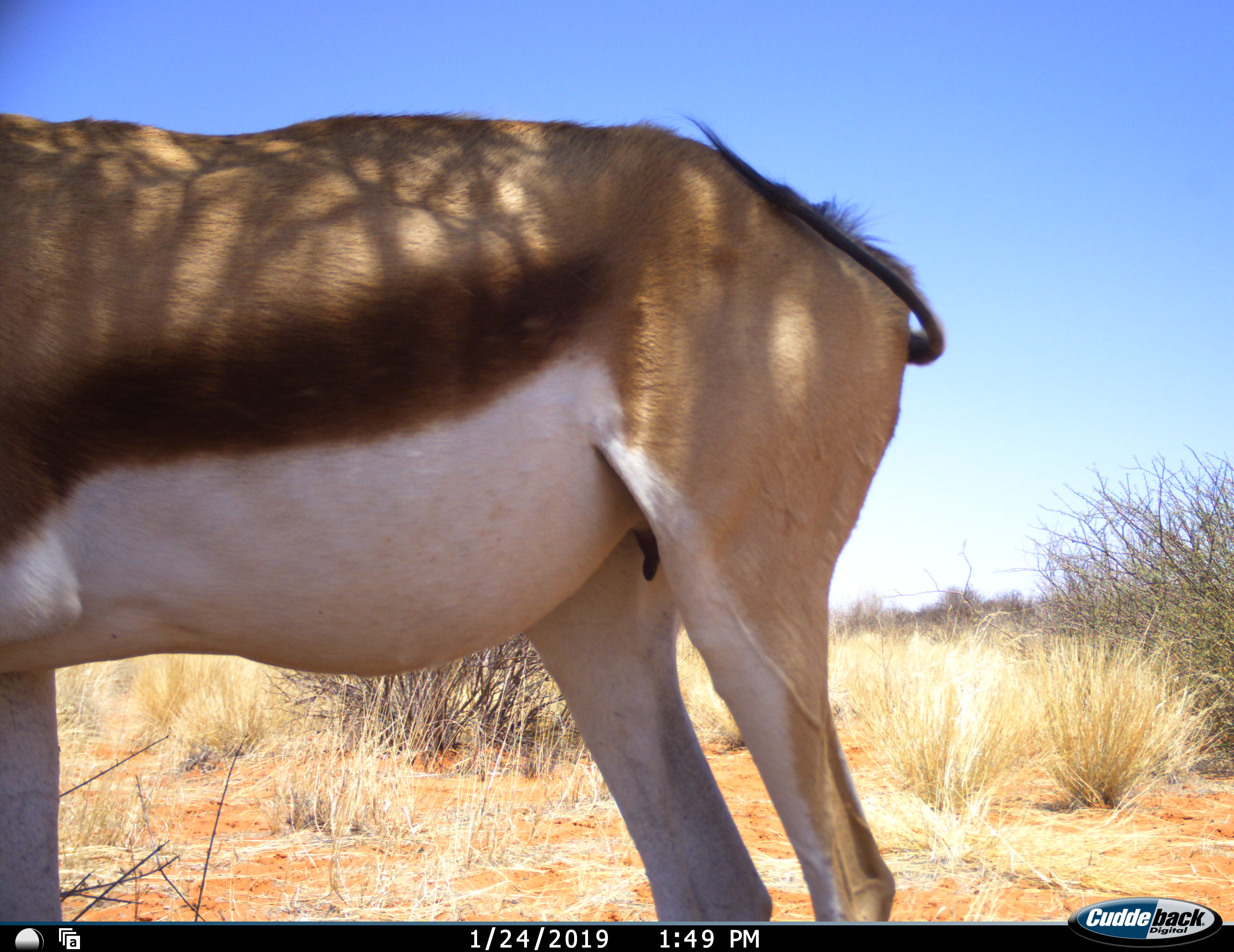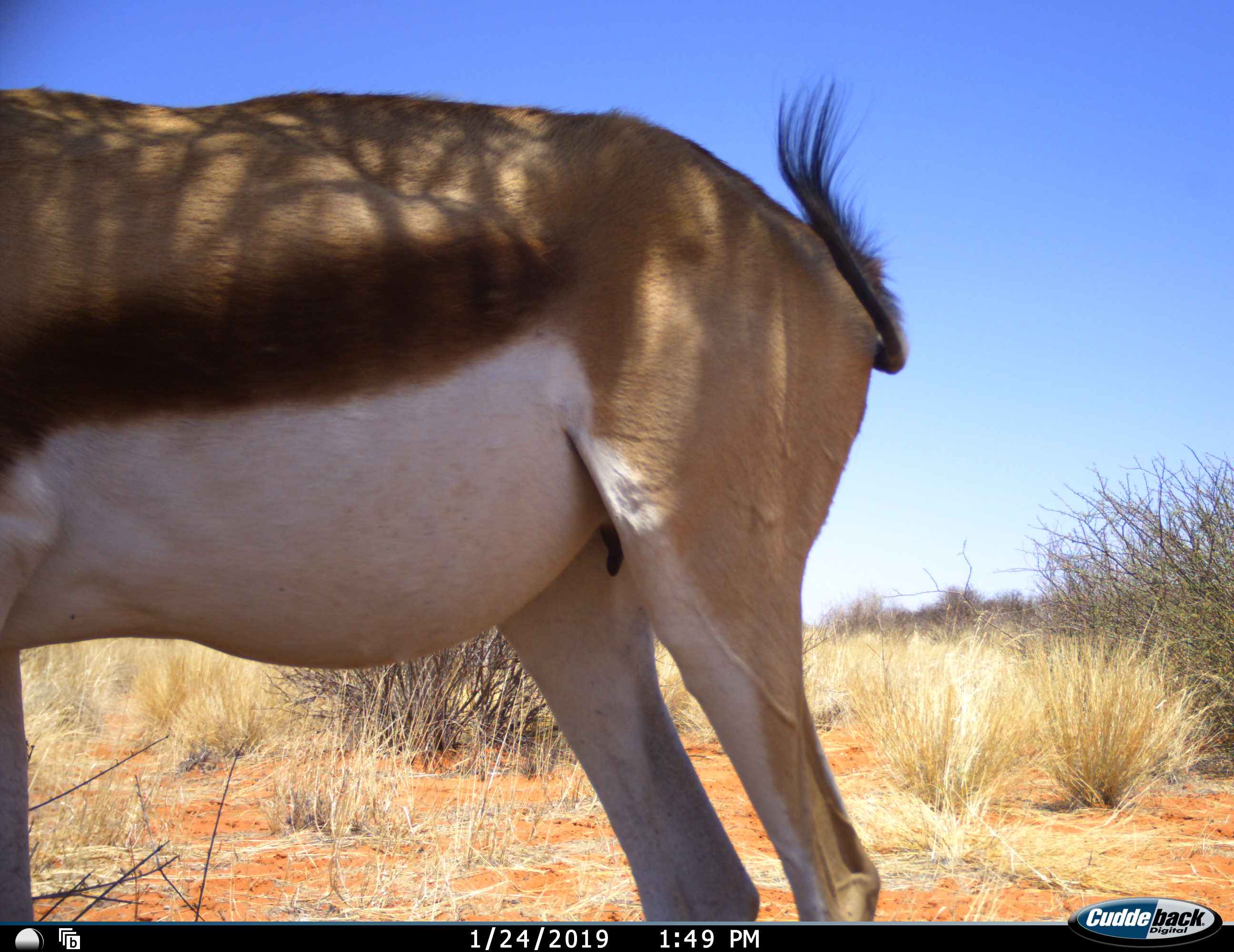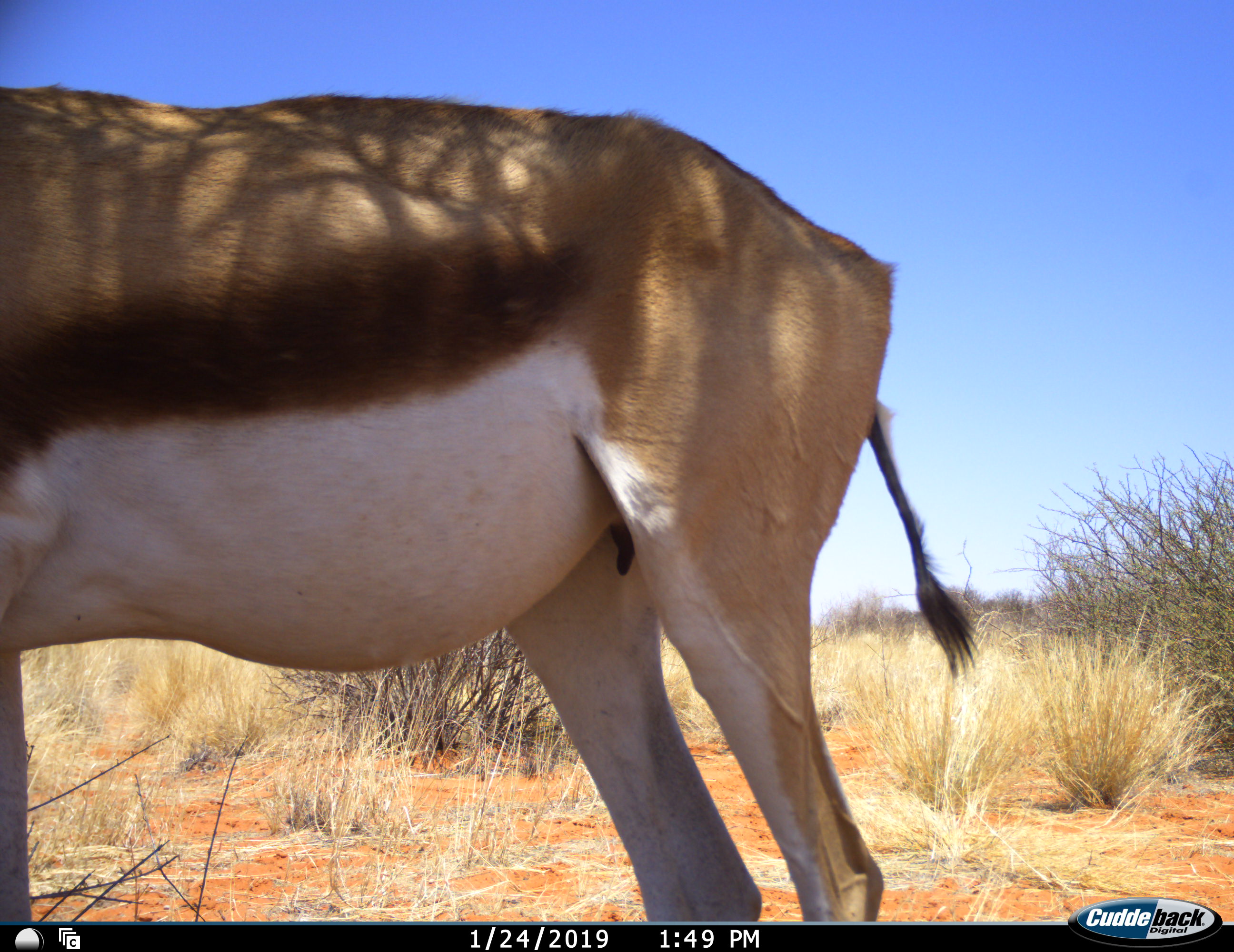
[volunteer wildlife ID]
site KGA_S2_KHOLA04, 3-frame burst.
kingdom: Animalia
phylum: Chordata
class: Mammalia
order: Artiodactyla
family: Bovidae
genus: Antidorcas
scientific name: Antidorcas marsupialis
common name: springbok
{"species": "springbok (Antidorcas marsupialis)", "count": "1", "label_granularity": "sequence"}